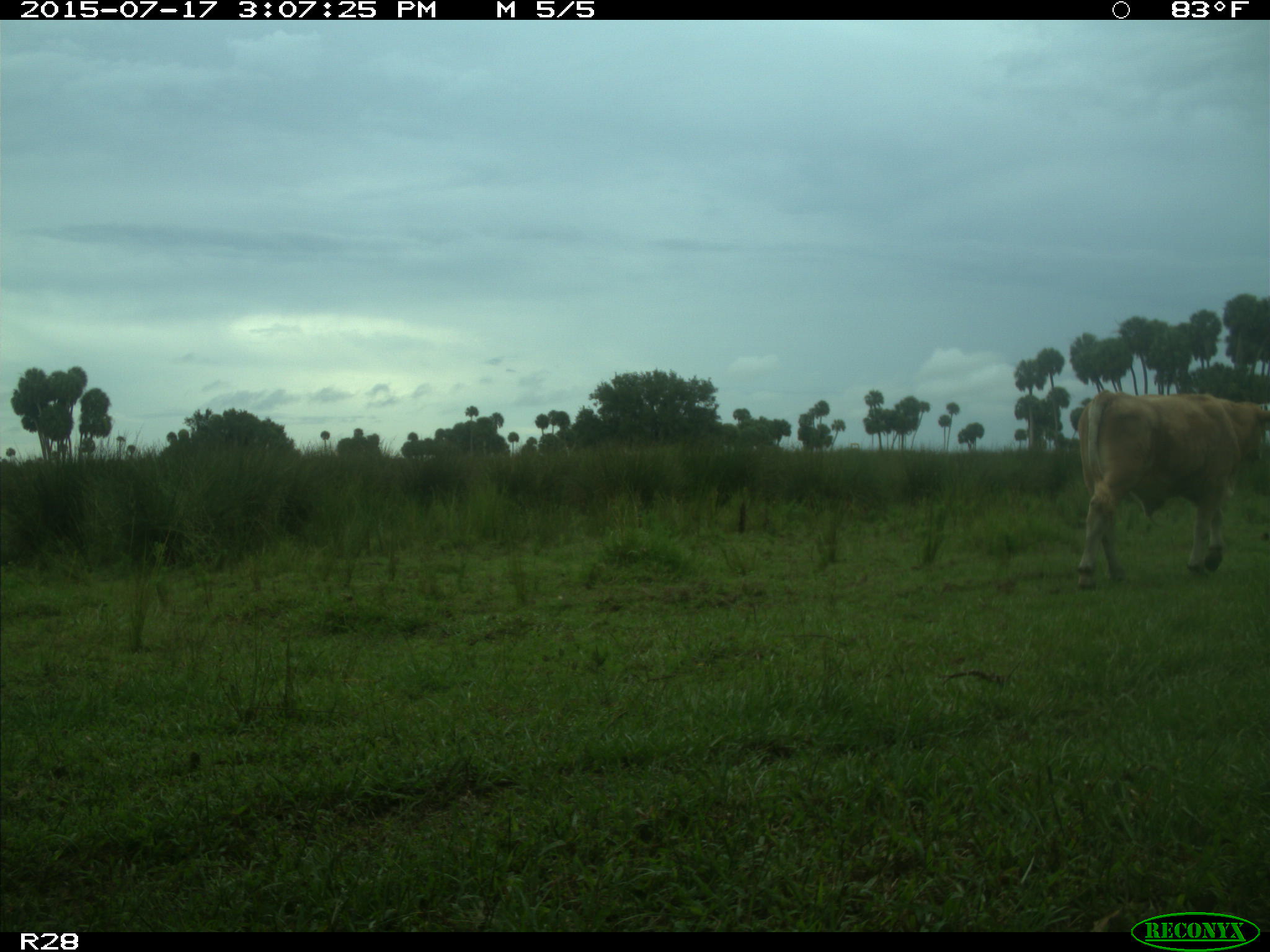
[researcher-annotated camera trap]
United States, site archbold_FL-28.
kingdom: Animalia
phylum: Chordata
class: Mammalia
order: Artiodactyla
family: Bovidae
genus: Bos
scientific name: Bos taurus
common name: domestic cow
Bos taurus (domestic cow).